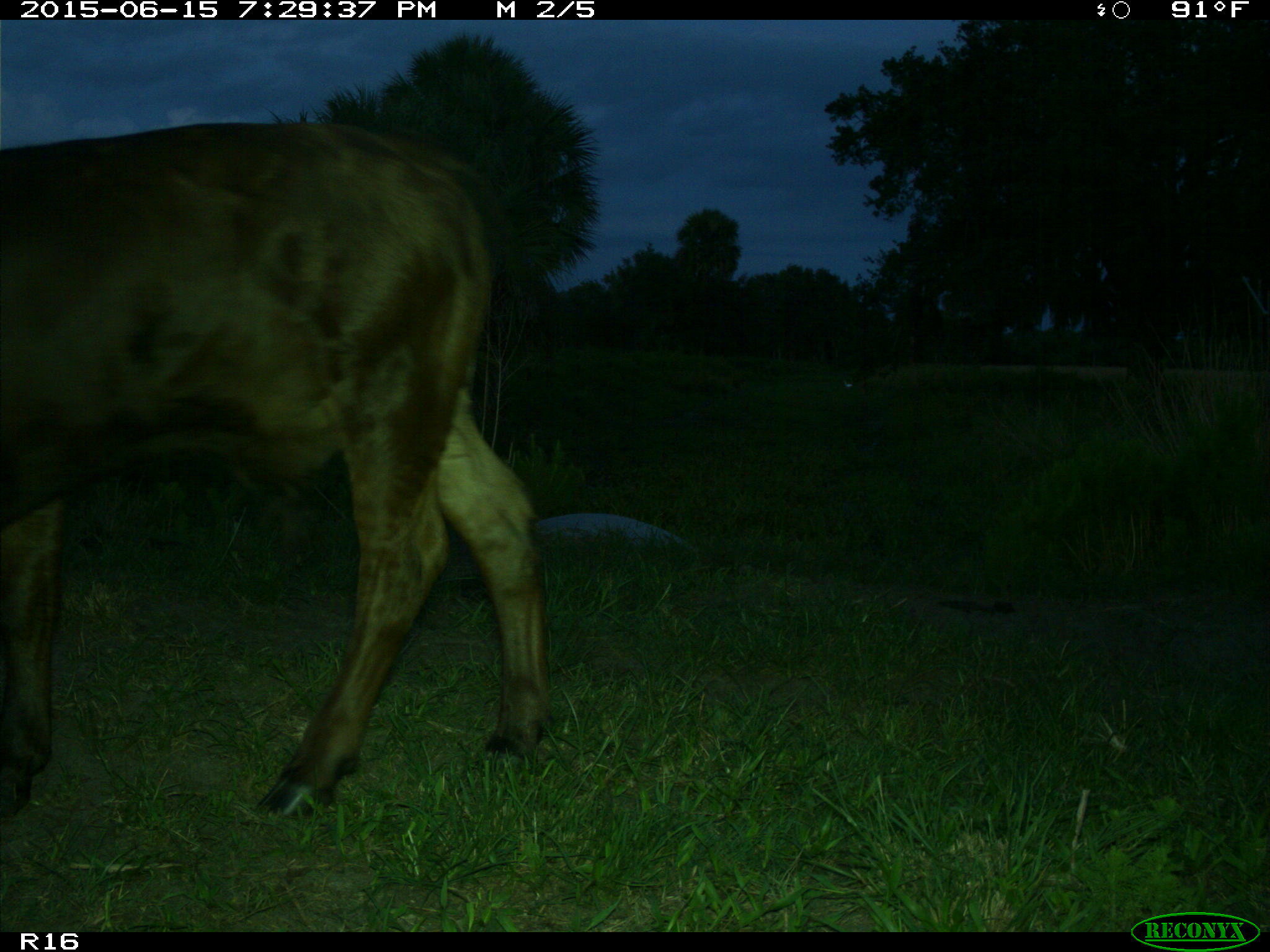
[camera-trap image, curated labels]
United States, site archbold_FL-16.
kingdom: Animalia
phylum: Chordata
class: Mammalia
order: Artiodactyla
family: Bovidae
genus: Bos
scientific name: Bos taurus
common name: domestic cow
Bos taurus (domestic cow).